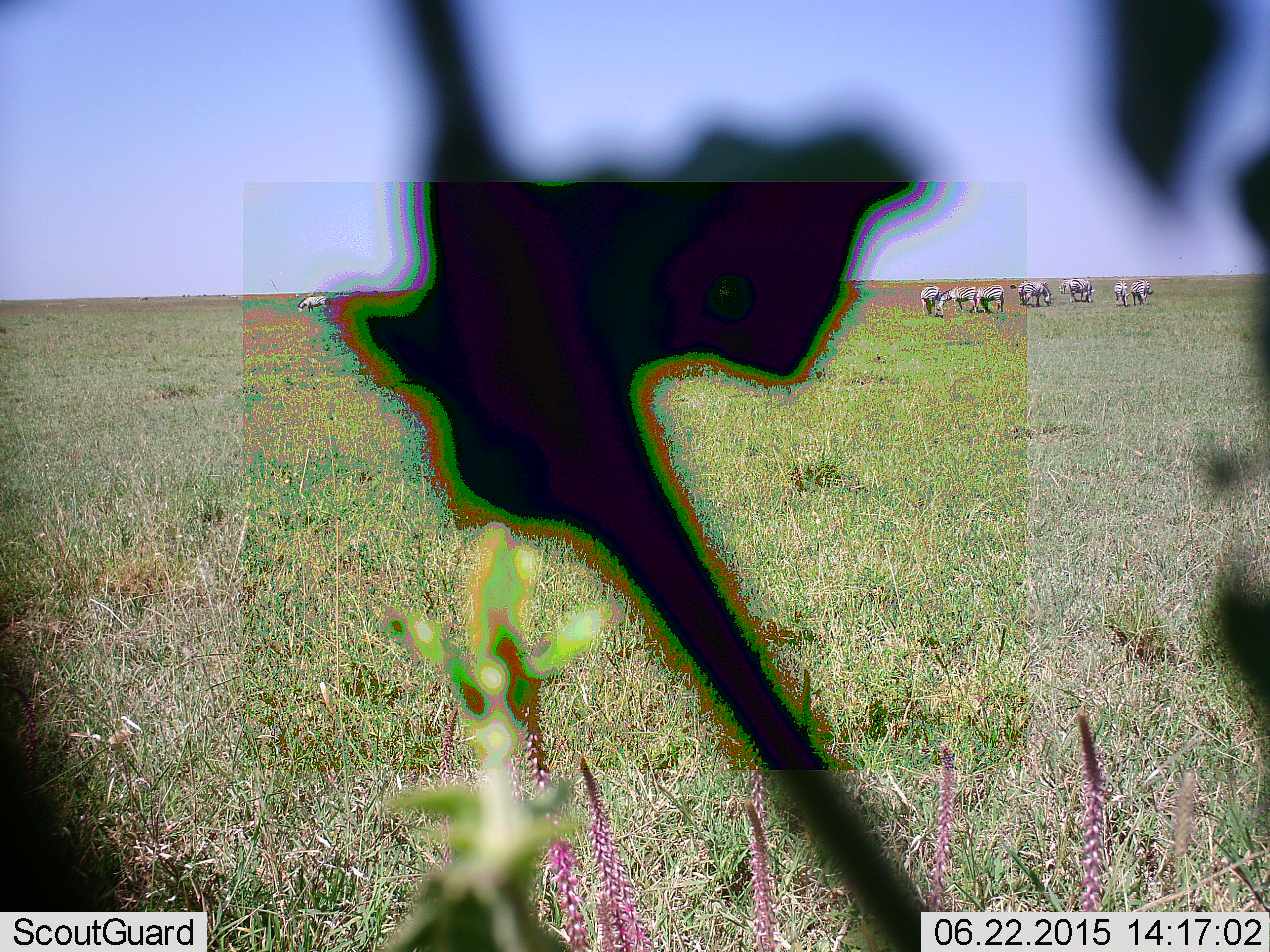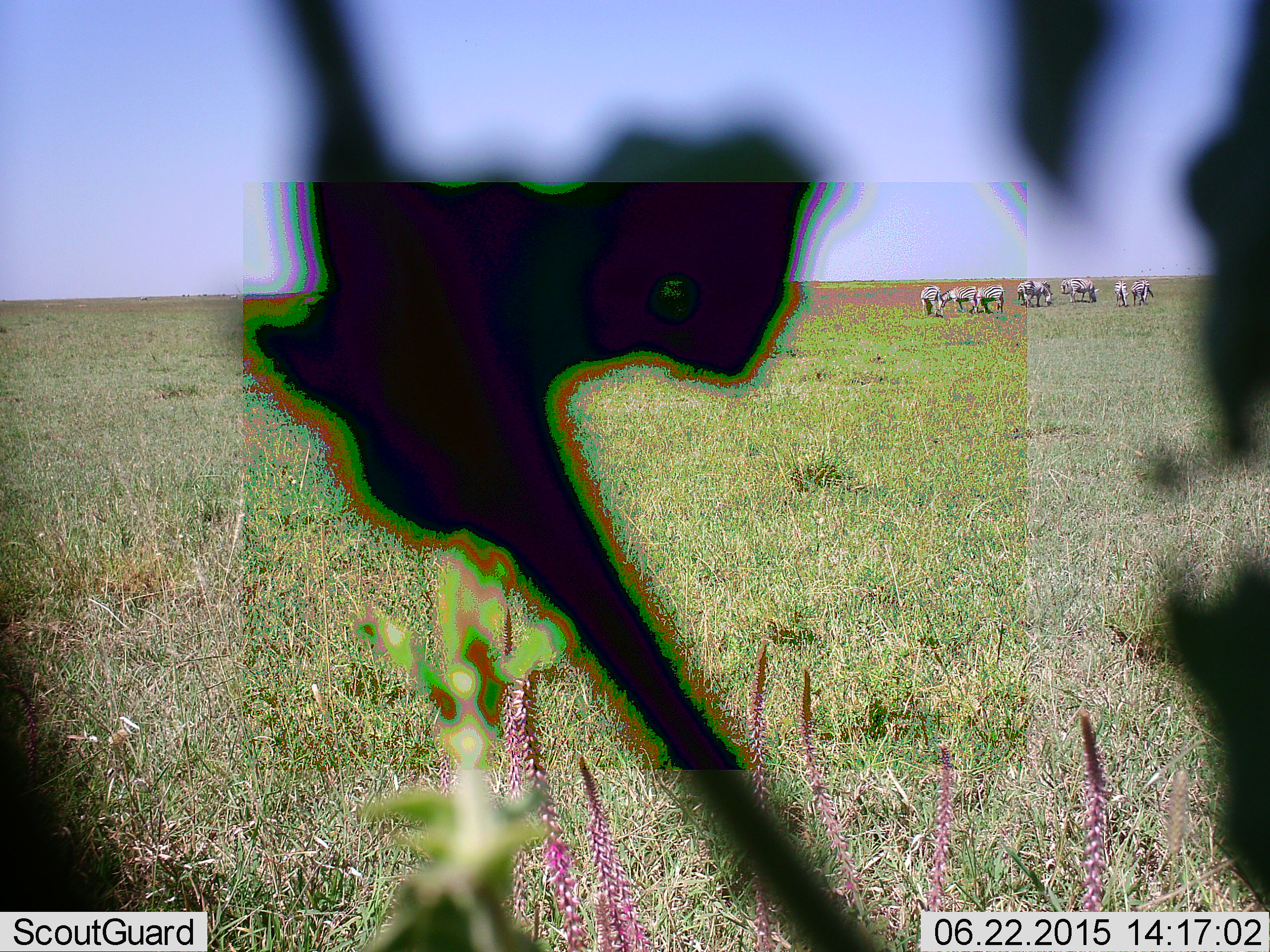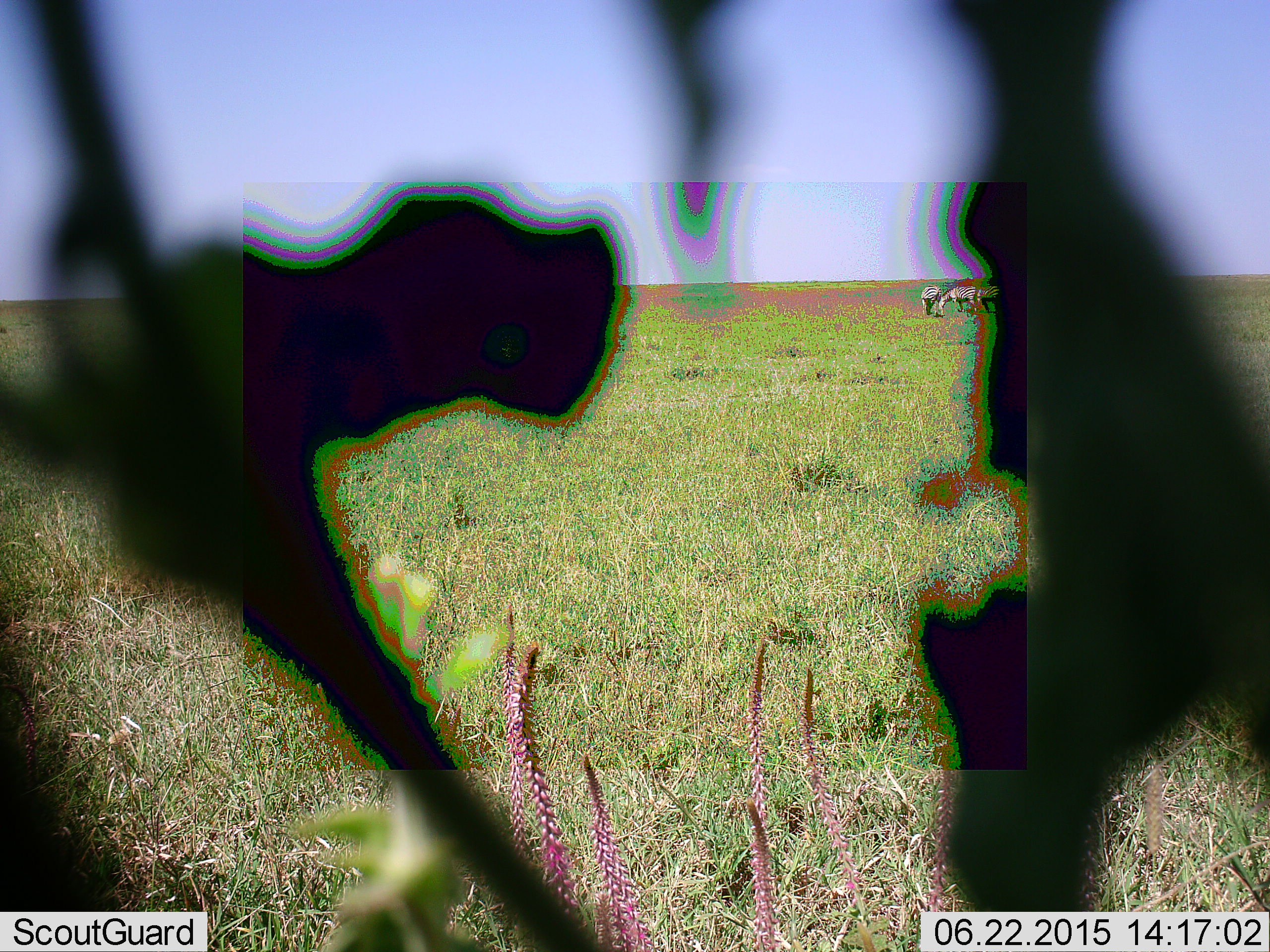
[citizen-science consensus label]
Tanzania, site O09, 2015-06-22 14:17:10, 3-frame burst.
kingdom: Animalia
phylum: Chordata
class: Mammalia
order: Perissodactyla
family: Equidae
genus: Equus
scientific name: Equus quagga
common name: plains zebra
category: zebra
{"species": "zebra (plains zebra) (Equus quagga)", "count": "8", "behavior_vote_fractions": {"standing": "30%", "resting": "0%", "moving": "10%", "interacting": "10%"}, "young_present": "0%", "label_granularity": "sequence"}